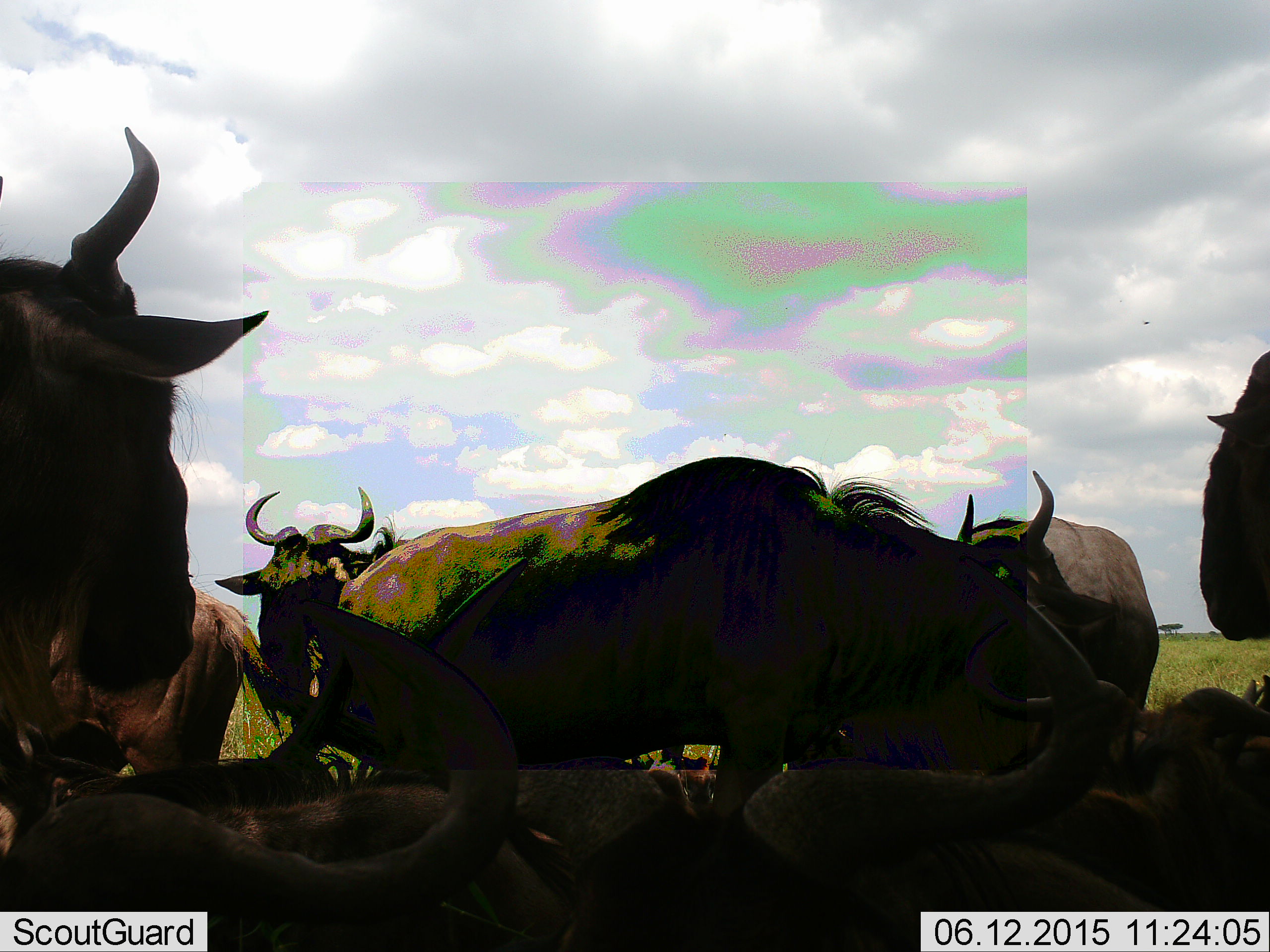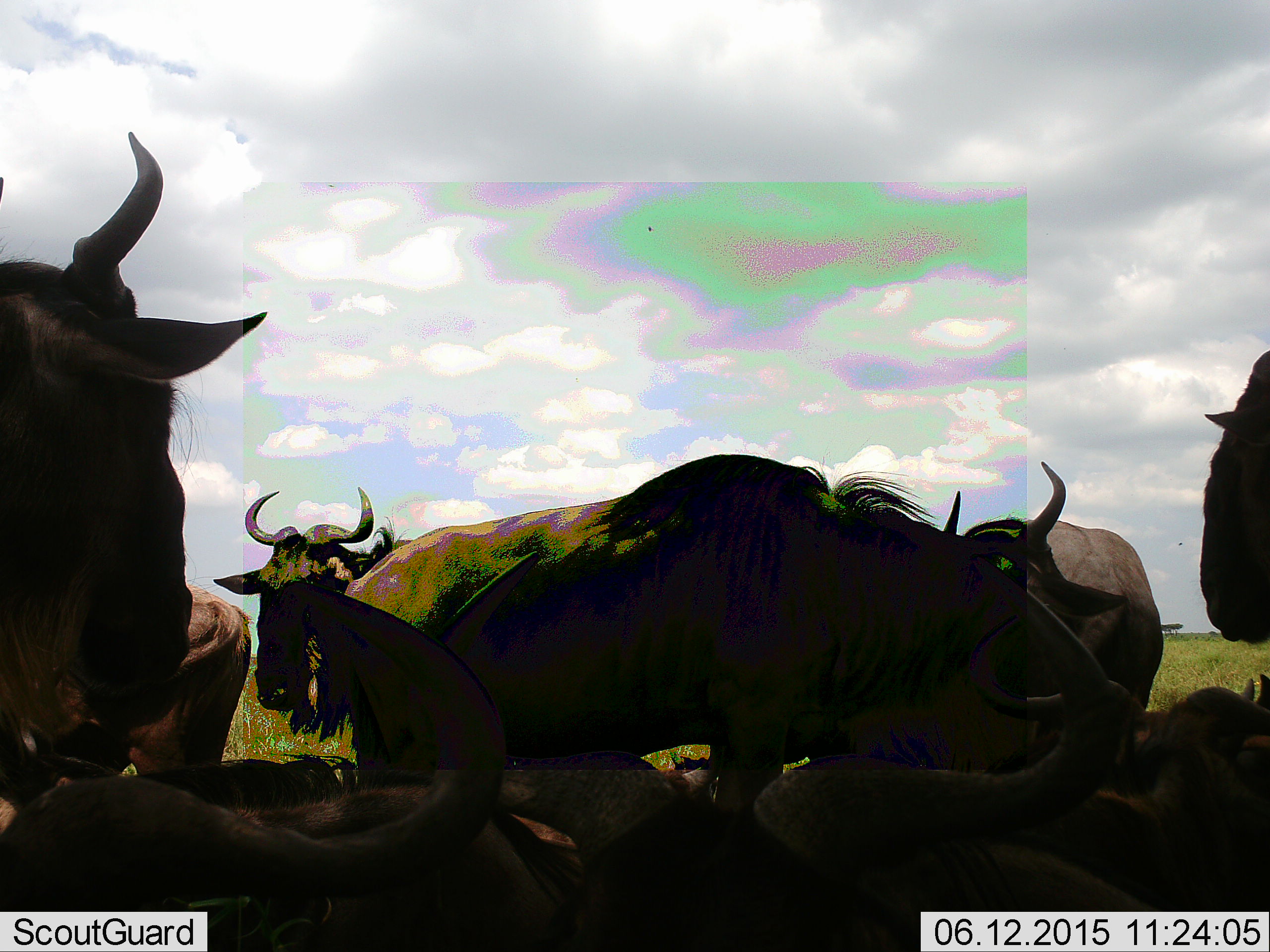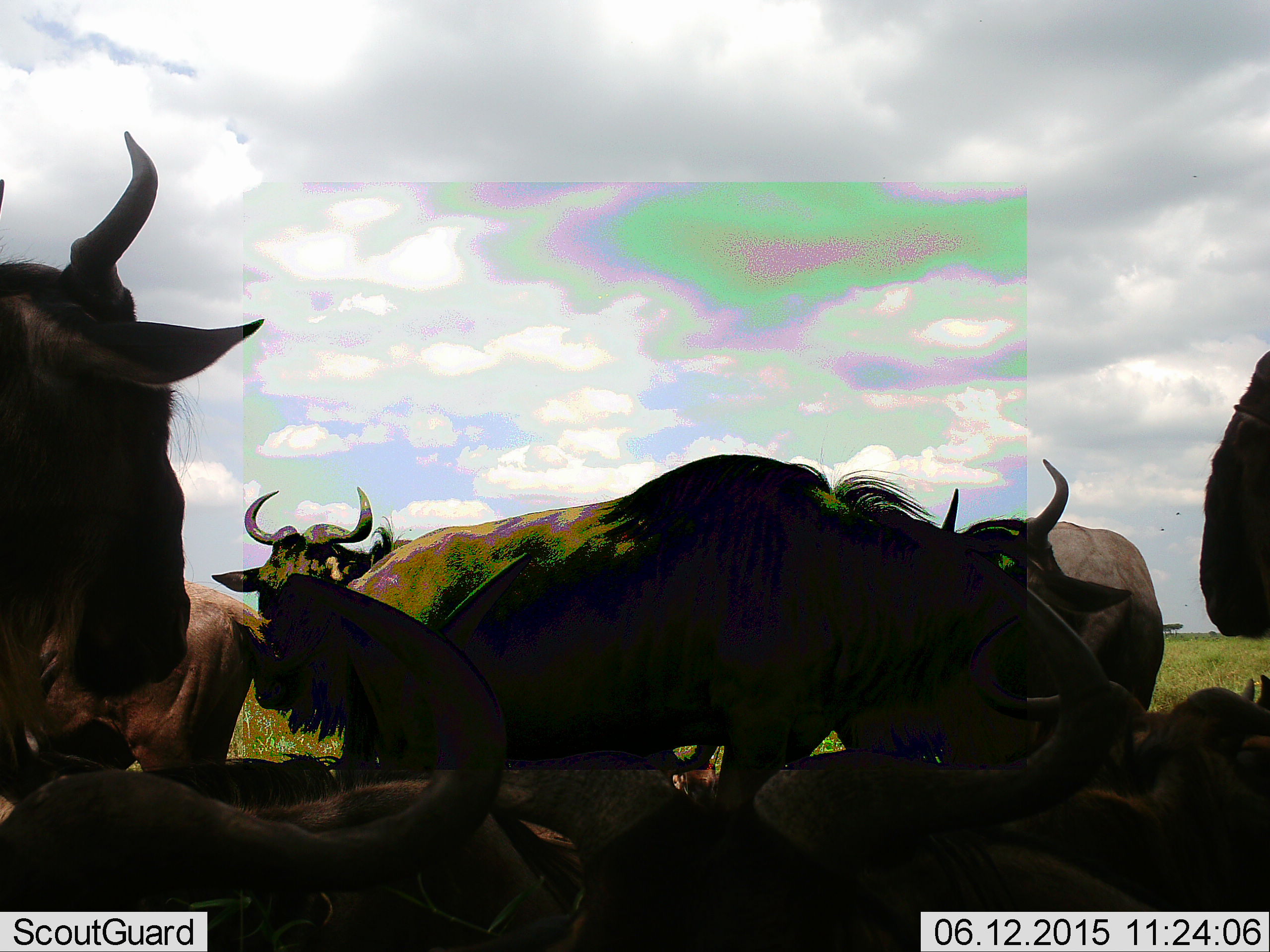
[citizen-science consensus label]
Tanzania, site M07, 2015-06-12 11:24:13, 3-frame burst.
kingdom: Animalia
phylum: Chordata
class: Mammalia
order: Artiodactyla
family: Bovidae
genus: Connochaetes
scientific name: Connochaetes taurinus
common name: blue wildebeest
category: wildebeest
Wildebeest (blue wildebeest) (Connochaetes taurinus), count 9. Behavior (volunteer vote fractions): standing 70%, resting 80%, moving 10%, interacting 0%. Young present (vote fraction): 0%. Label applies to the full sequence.